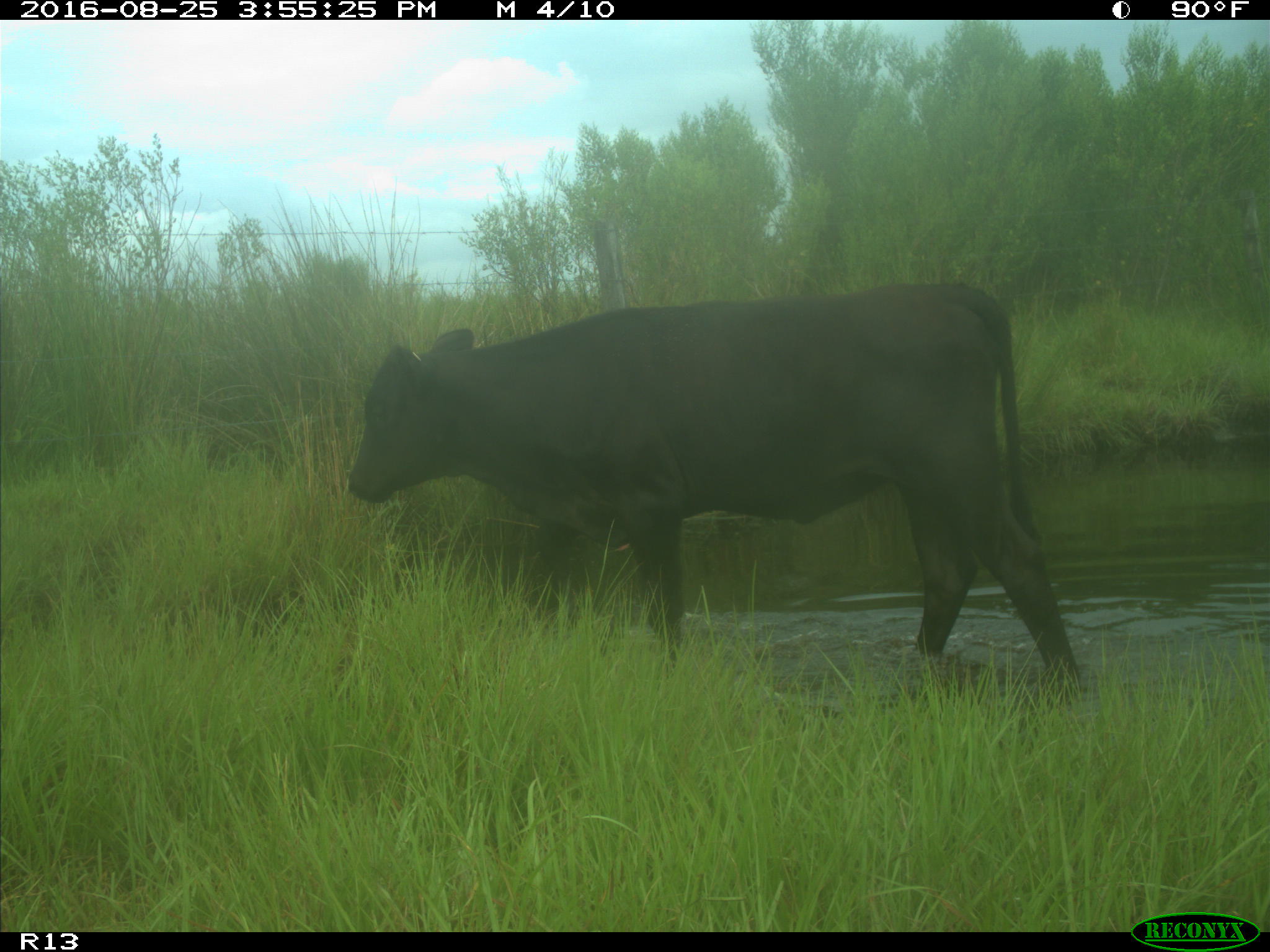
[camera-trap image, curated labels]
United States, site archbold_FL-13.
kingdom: Animalia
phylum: Chordata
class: Mammalia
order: Artiodactyla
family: Bovidae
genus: Bos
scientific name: Bos taurus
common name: domestic cow